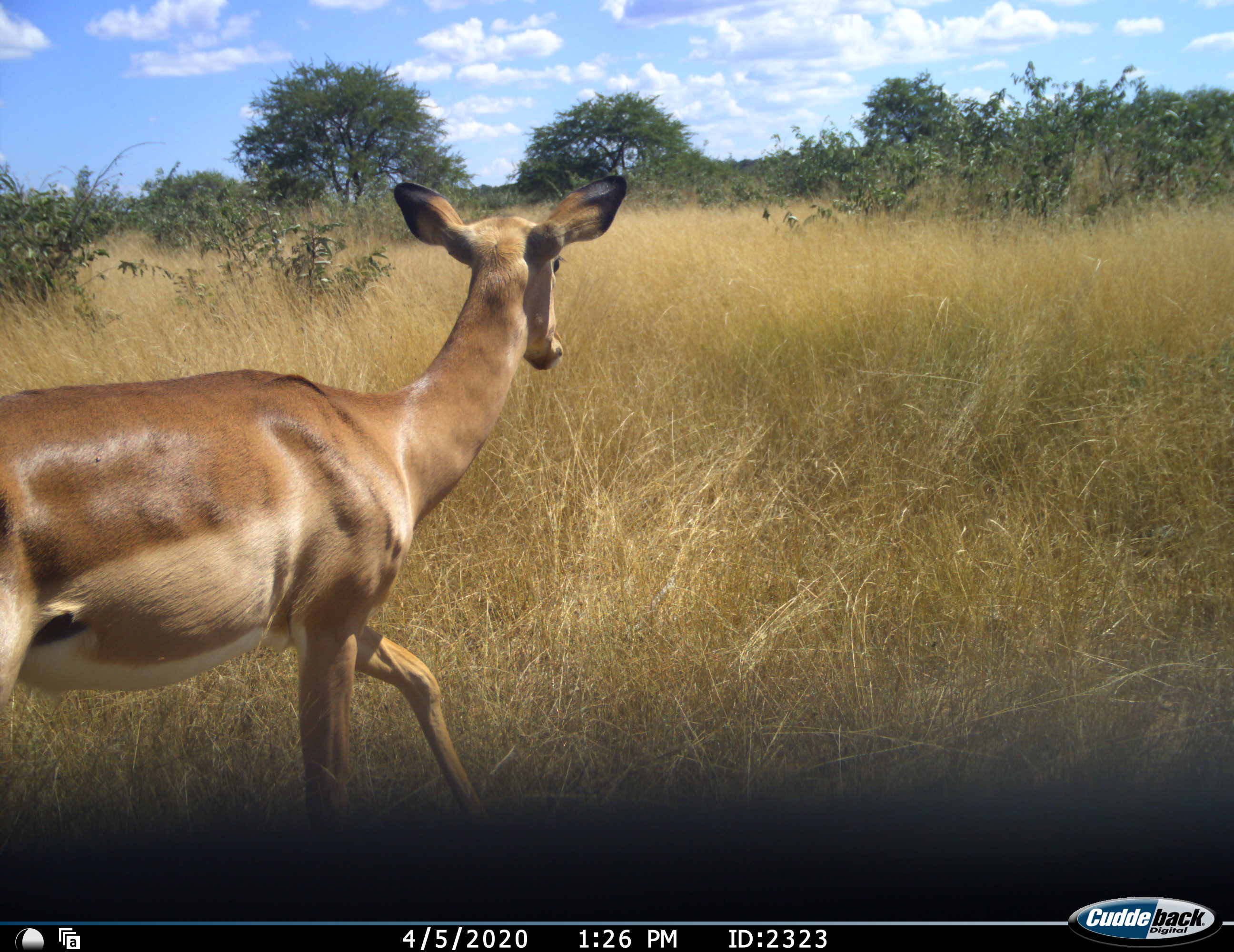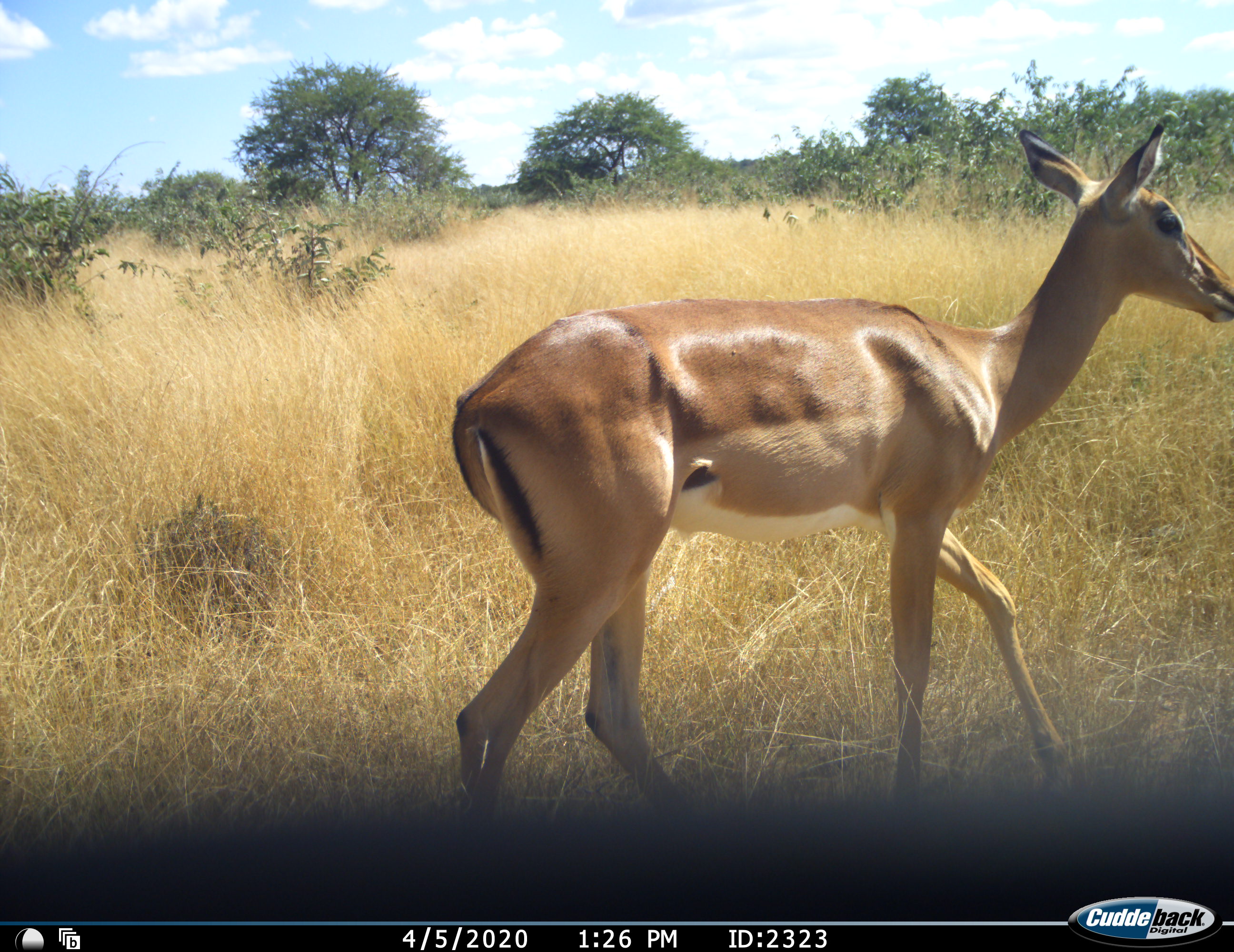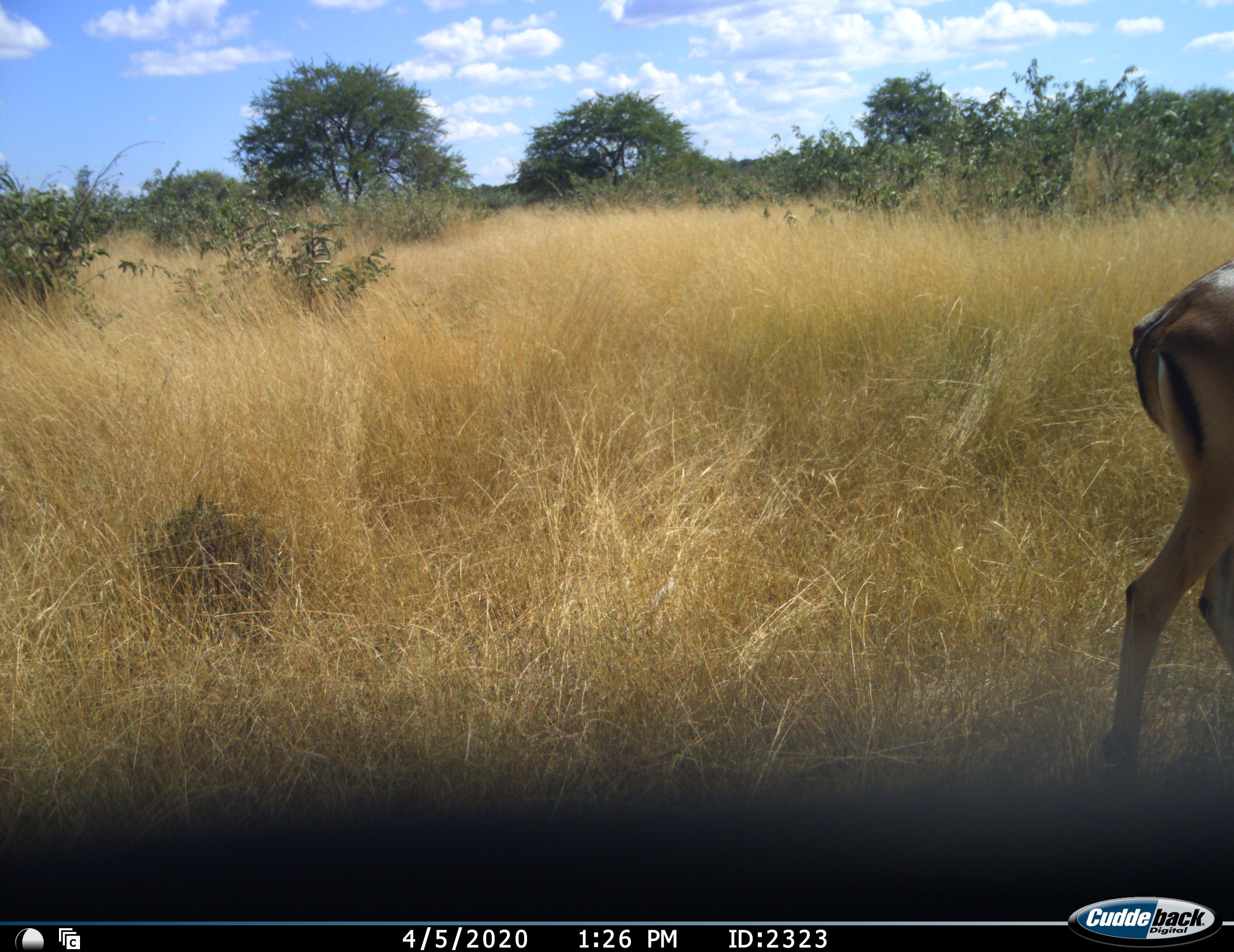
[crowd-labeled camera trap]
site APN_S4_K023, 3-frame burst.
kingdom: Animalia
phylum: Chordata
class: Mammalia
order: Artiodactyla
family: Bovidae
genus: Aepyceros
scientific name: Aepyceros melampus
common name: impala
Impala (Aepyceros melampus), count 1. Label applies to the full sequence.